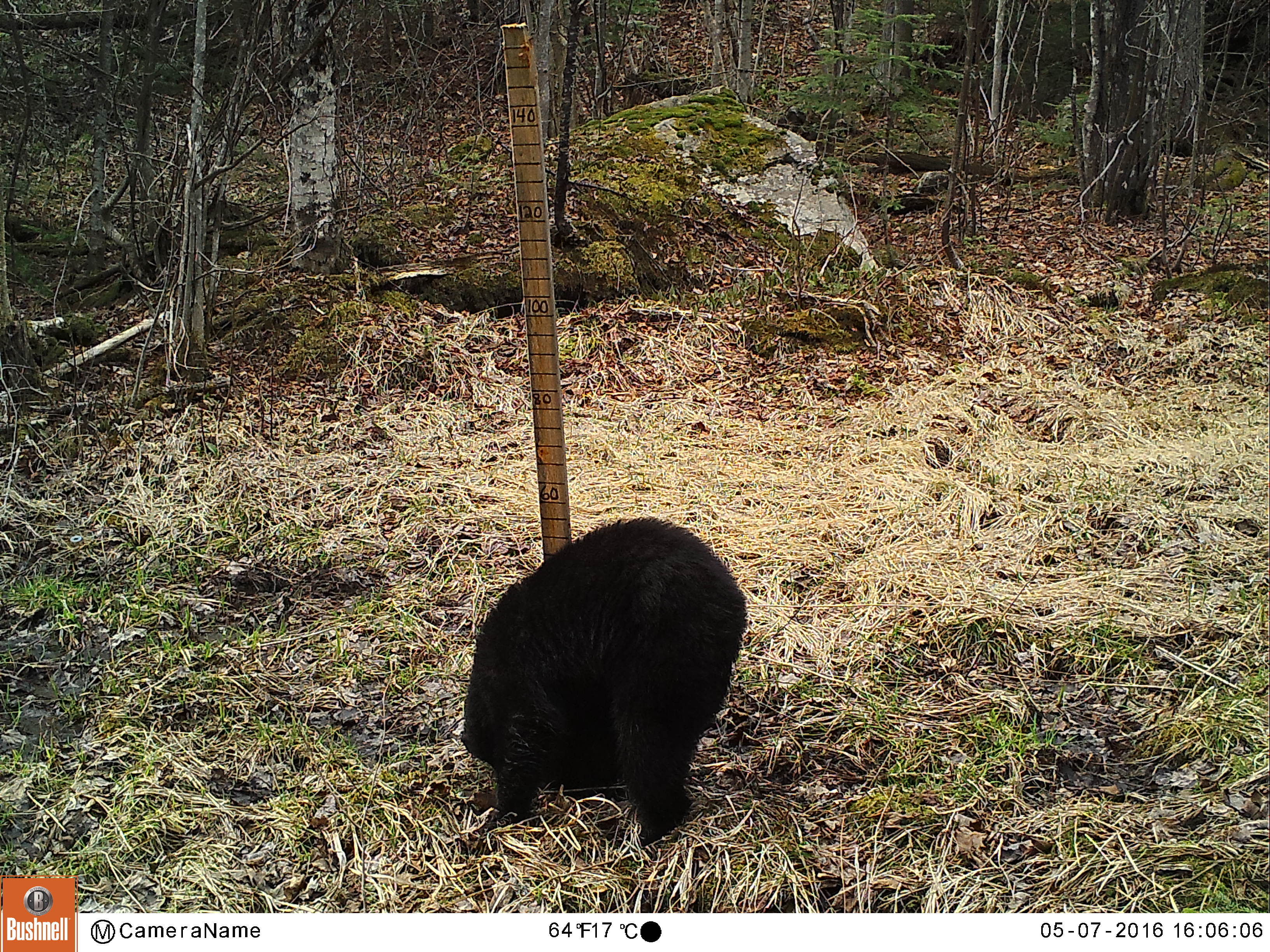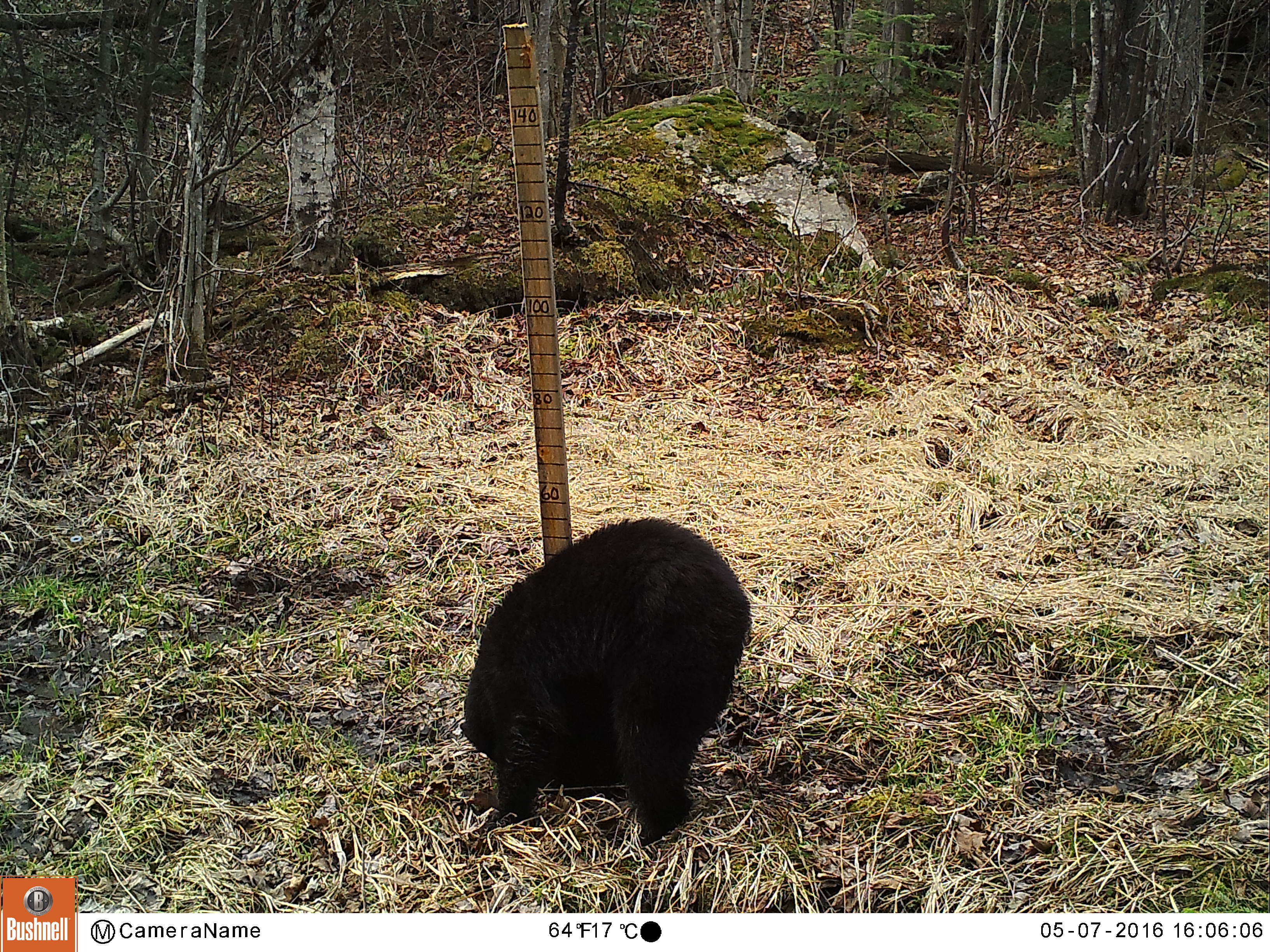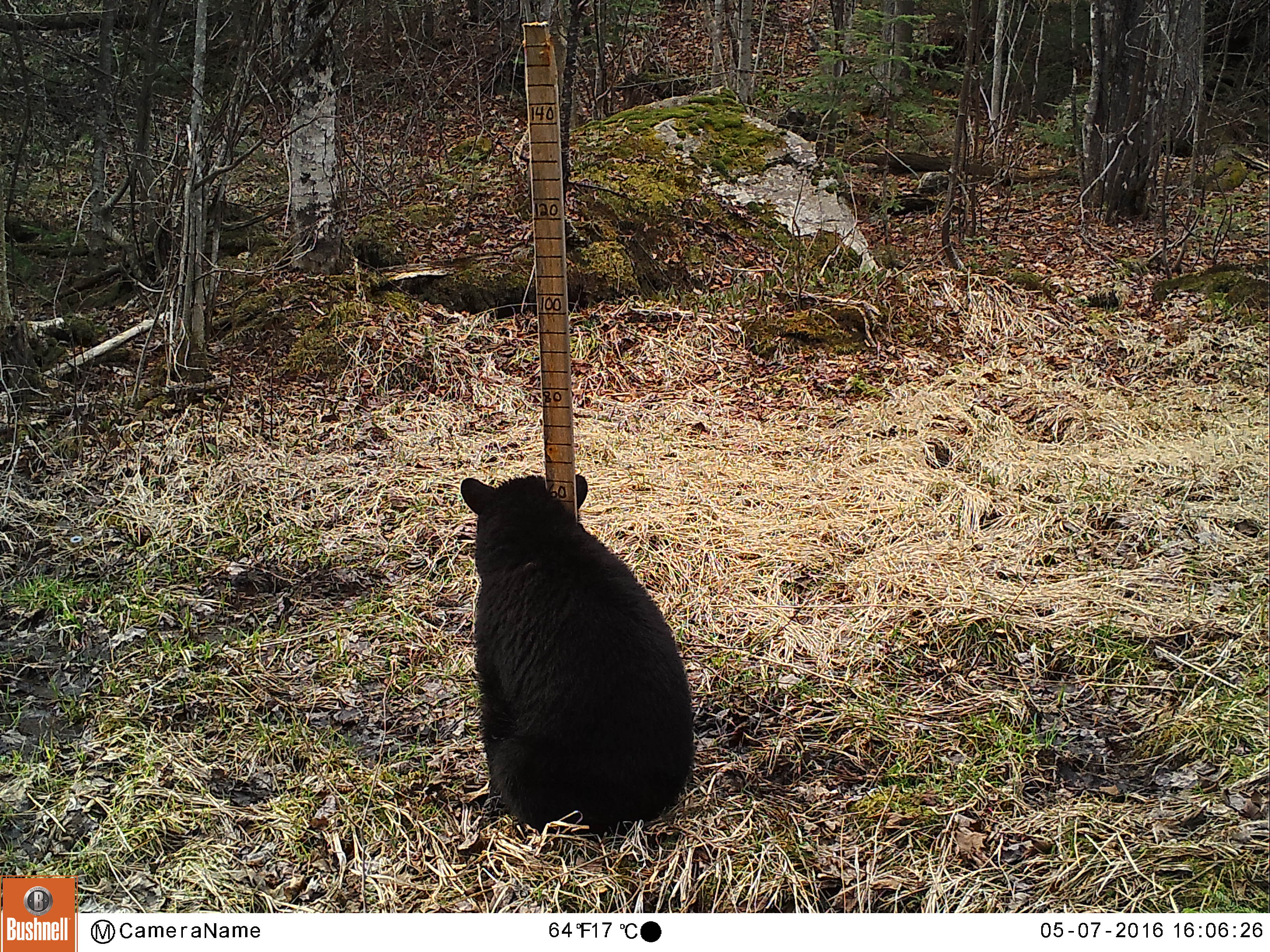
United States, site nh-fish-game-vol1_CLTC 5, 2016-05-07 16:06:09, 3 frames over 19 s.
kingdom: Animalia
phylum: Chordata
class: Mammalia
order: Carnivora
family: Ursidae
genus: Ursus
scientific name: Ursus americanus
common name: black bear